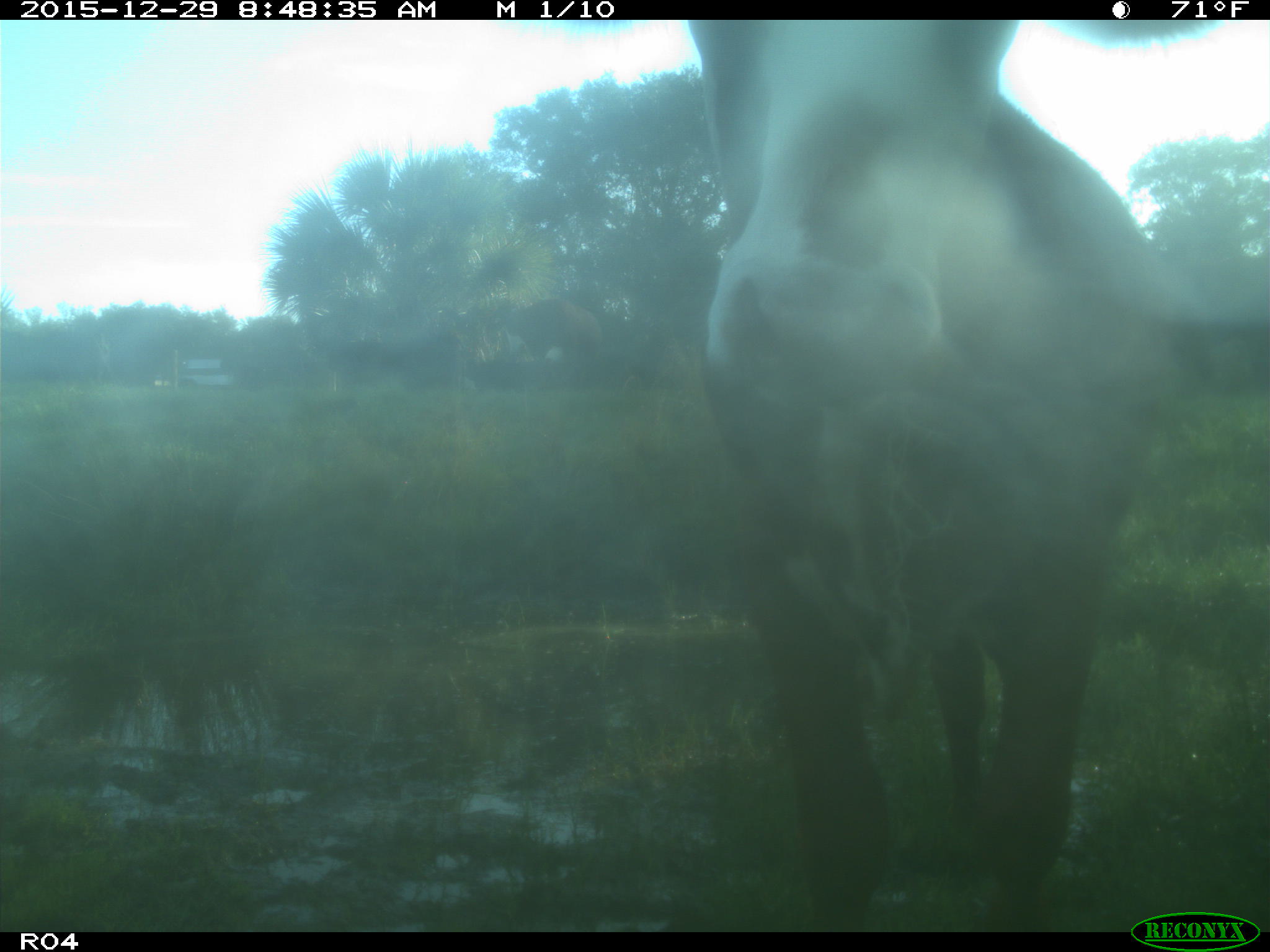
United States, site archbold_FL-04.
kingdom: Animalia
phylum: Chordata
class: Mammalia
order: Artiodactyla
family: Bovidae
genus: Bos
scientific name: Bos taurus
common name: domestic cow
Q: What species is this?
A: Bos taurus (domestic cow).